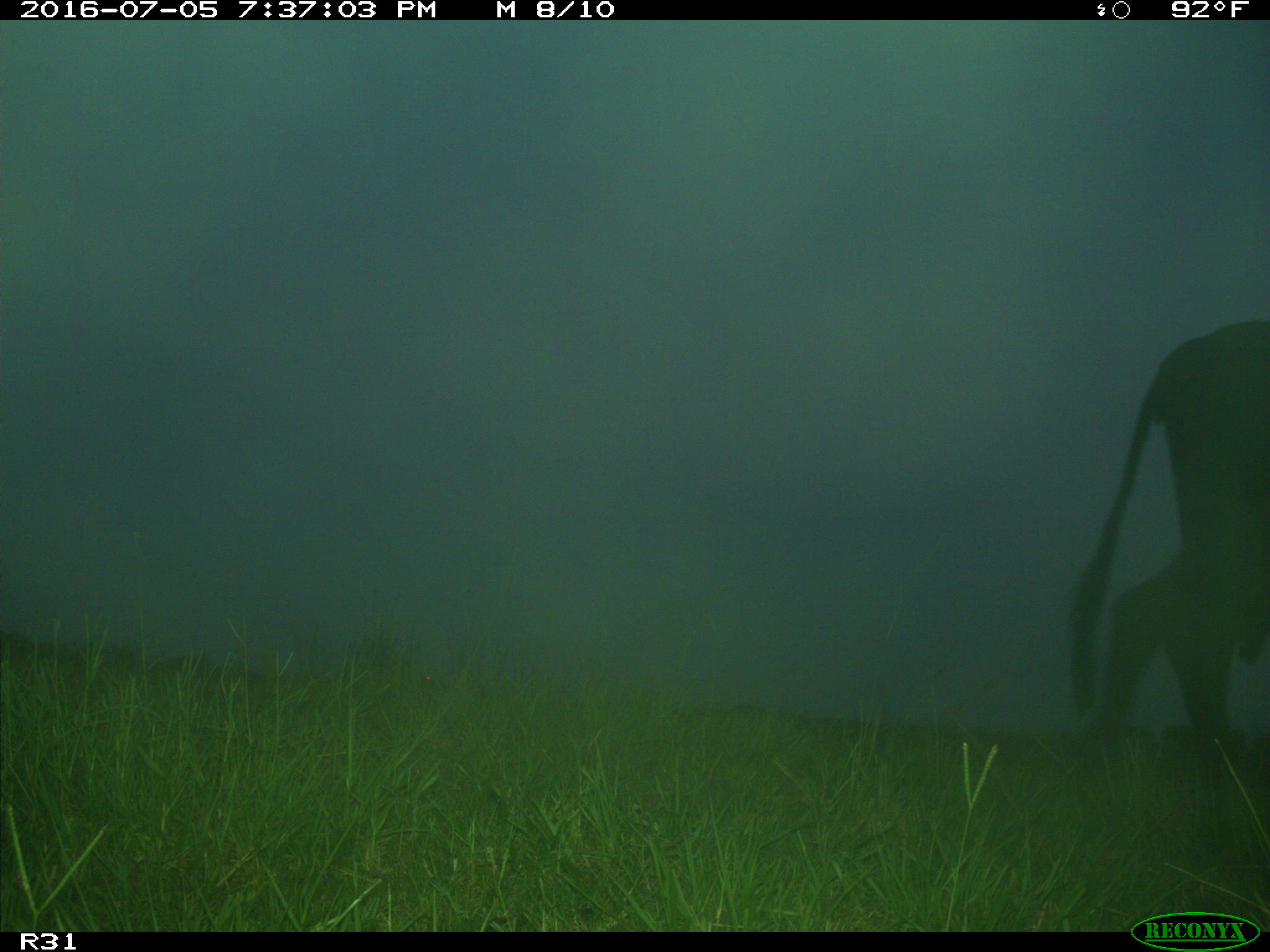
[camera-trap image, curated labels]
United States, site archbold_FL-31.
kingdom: Animalia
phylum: Chordata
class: Mammalia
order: Artiodactyla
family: Bovidae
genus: Bos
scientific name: Bos taurus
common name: domestic cow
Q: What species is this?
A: Bos taurus (domestic cow).